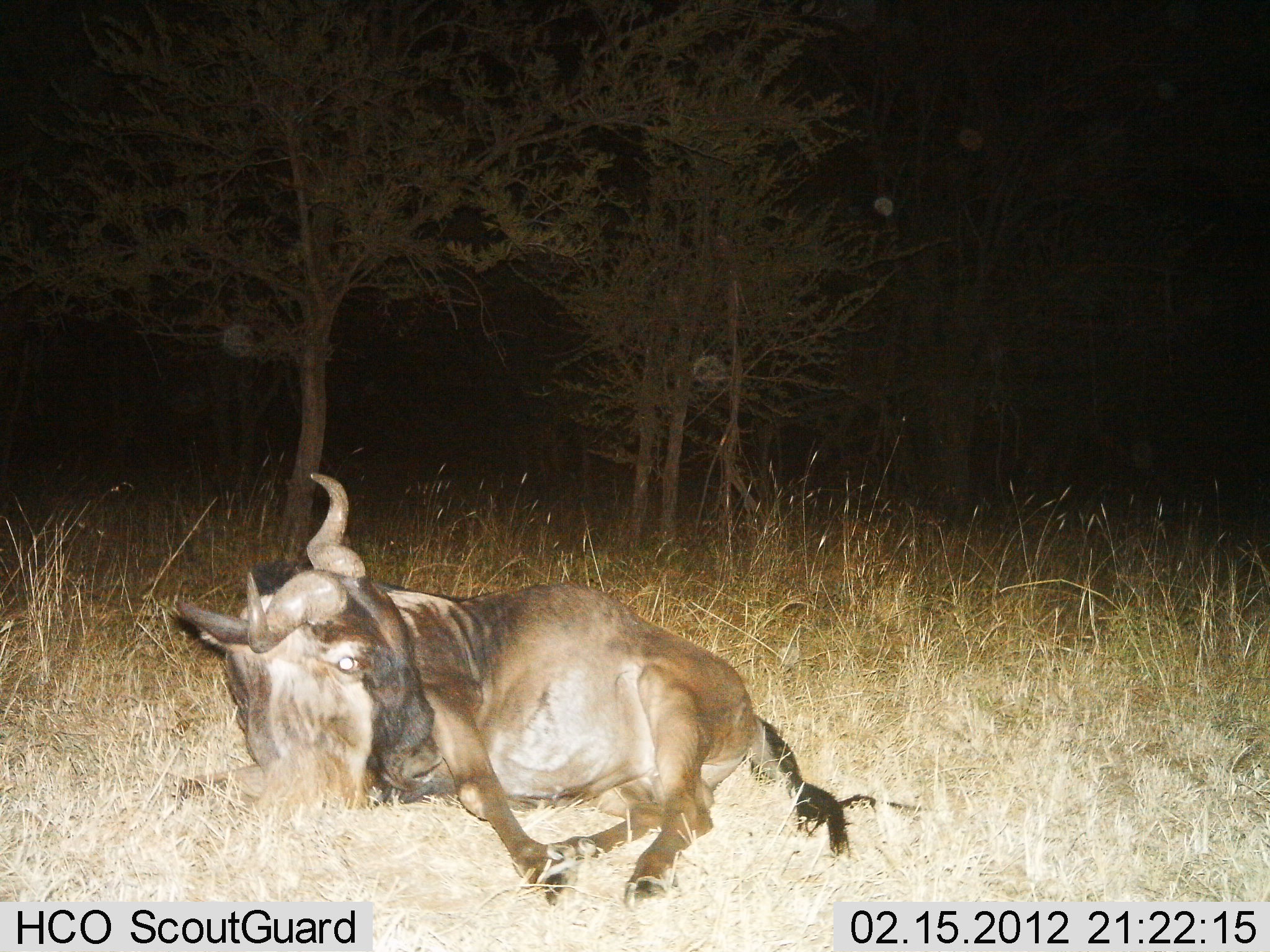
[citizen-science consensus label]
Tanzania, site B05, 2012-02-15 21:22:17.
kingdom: Animalia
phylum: Chordata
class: Mammalia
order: Artiodactyla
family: Bovidae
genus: Connochaetes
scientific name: Connochaetes taurinus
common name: blue wildebeest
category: wildebeest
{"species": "wildebeest (blue wildebeest) (Connochaetes taurinus)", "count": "1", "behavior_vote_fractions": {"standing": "0%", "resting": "100%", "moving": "0%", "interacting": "0%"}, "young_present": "0%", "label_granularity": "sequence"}